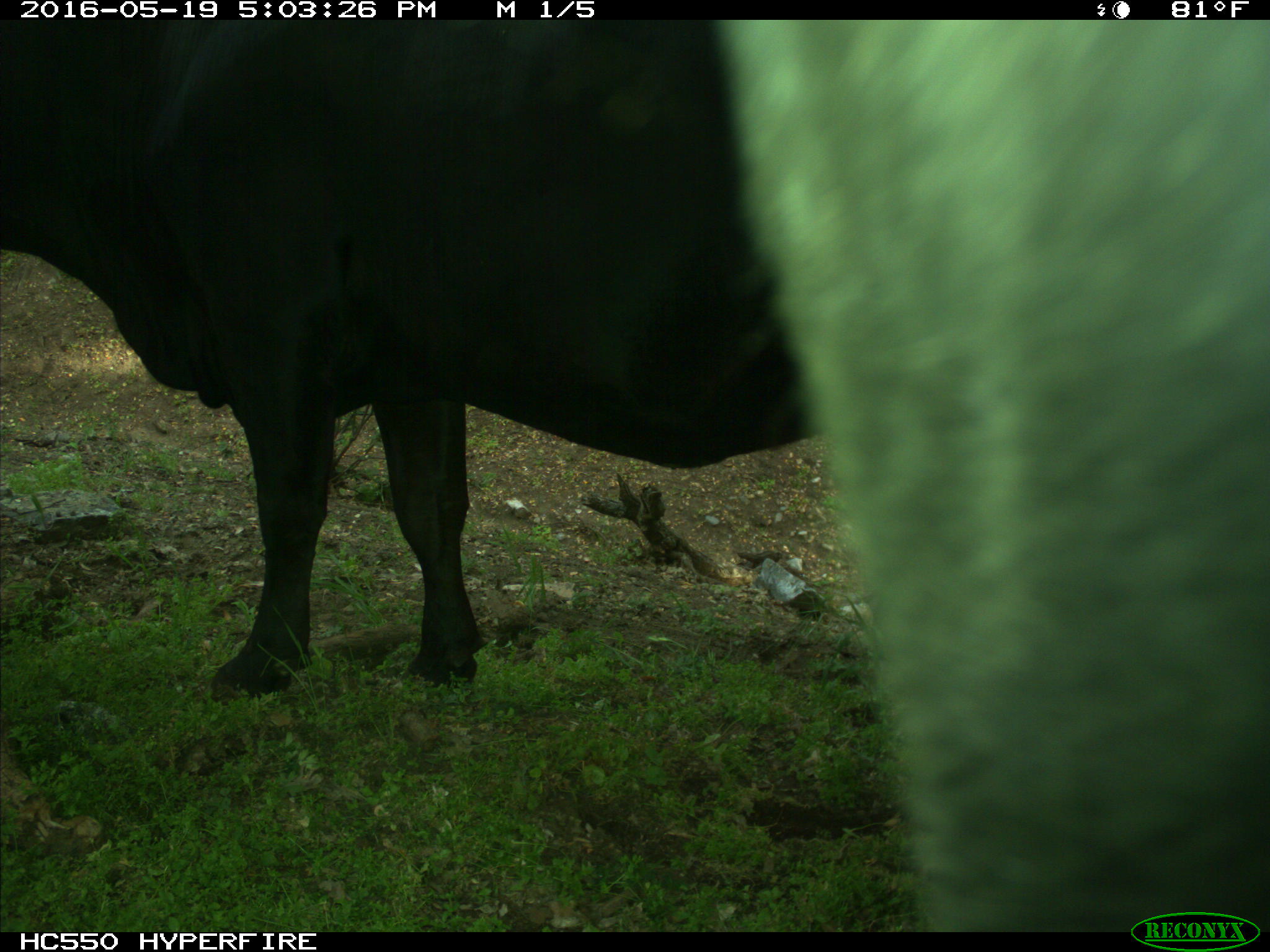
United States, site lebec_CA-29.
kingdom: Animalia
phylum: Chordata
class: Mammalia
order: Artiodactyla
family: Bovidae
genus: Bos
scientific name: Bos taurus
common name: domestic cow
Bos taurus (domestic cow).